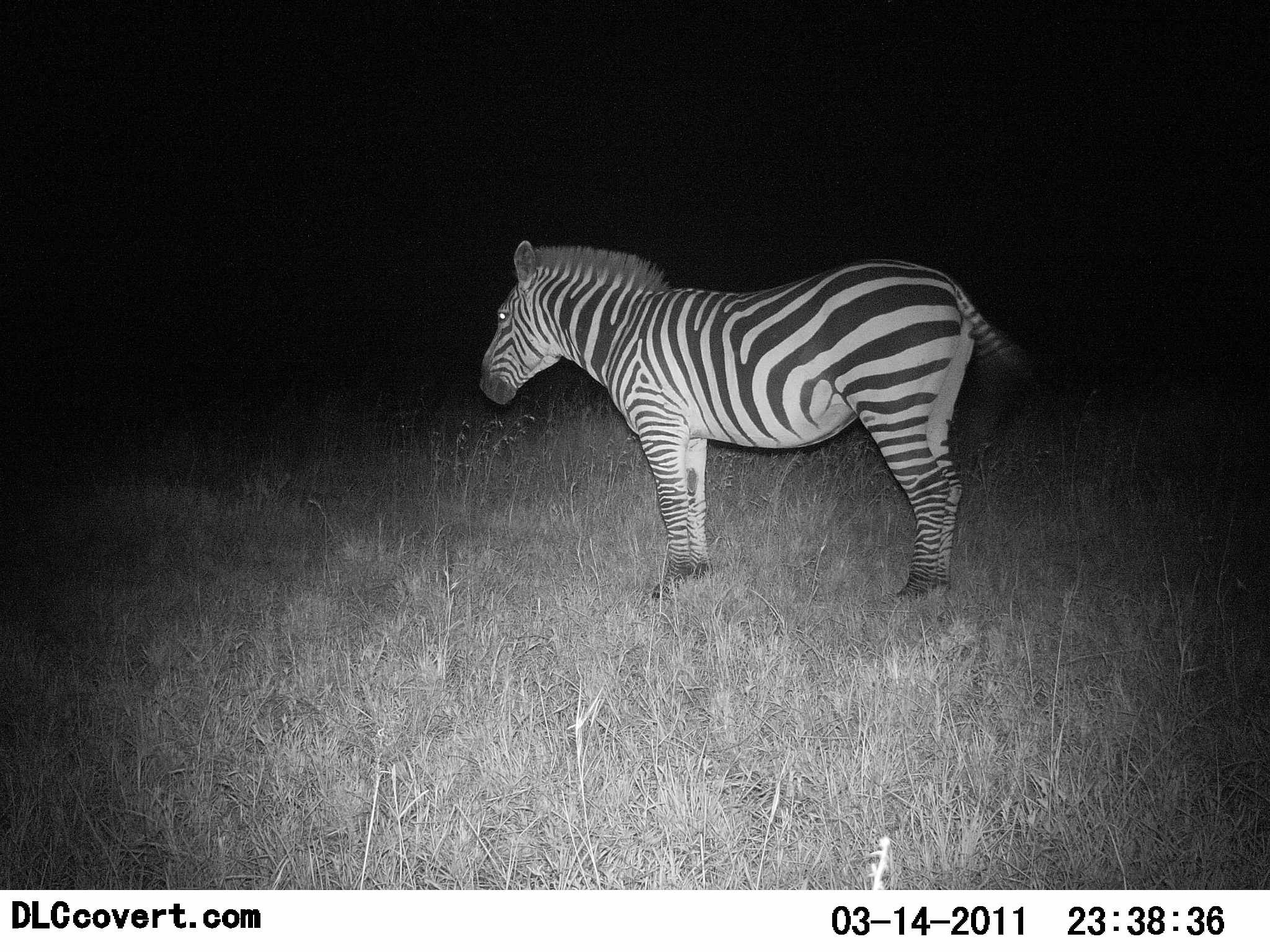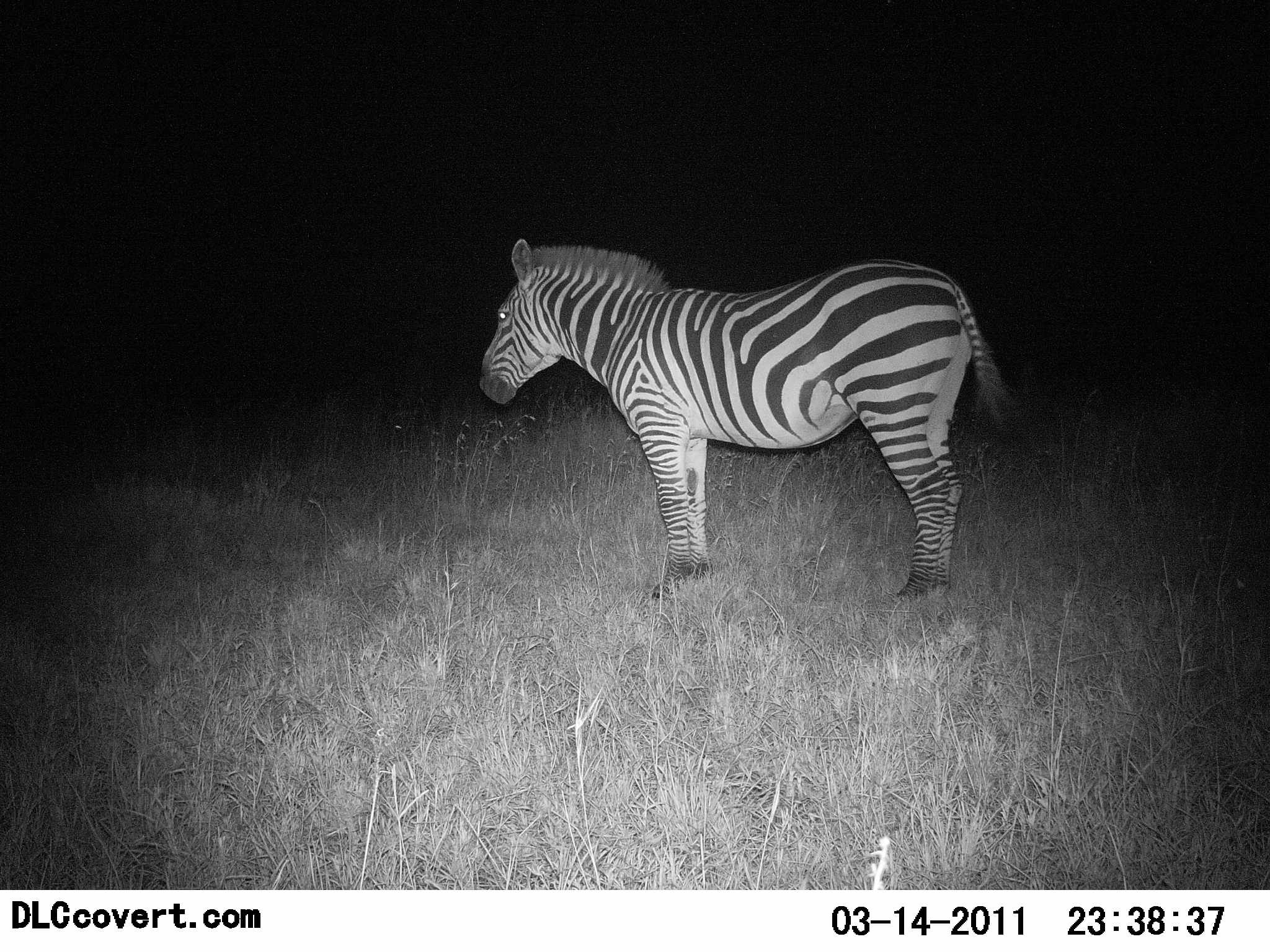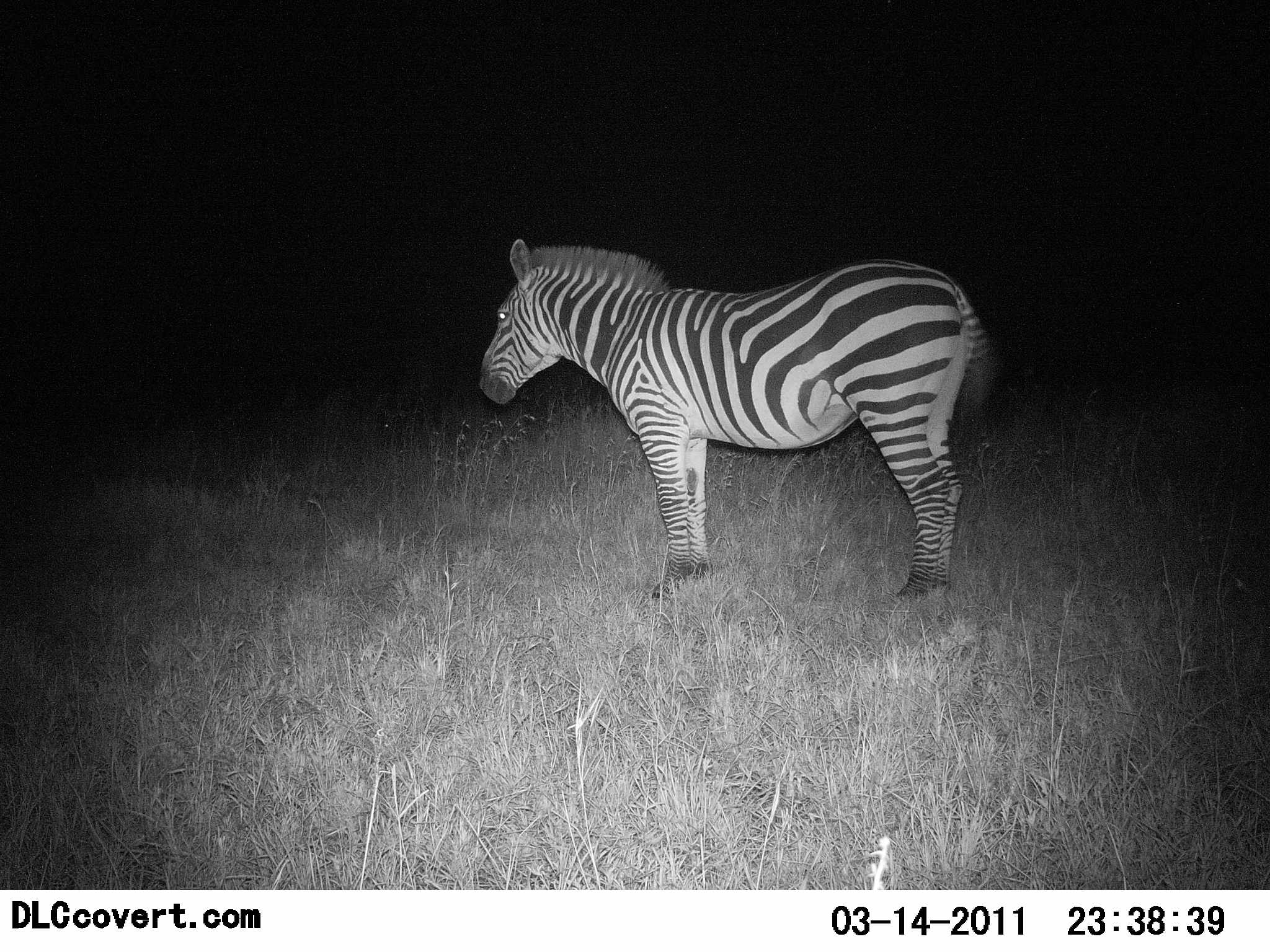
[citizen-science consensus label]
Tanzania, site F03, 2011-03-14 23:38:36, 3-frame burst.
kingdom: Animalia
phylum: Chordata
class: Mammalia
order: Perissodactyla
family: Equidae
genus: Equus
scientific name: Equus quagga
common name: plains zebra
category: zebra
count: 1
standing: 100%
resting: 0%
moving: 0%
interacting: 0%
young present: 0%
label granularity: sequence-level